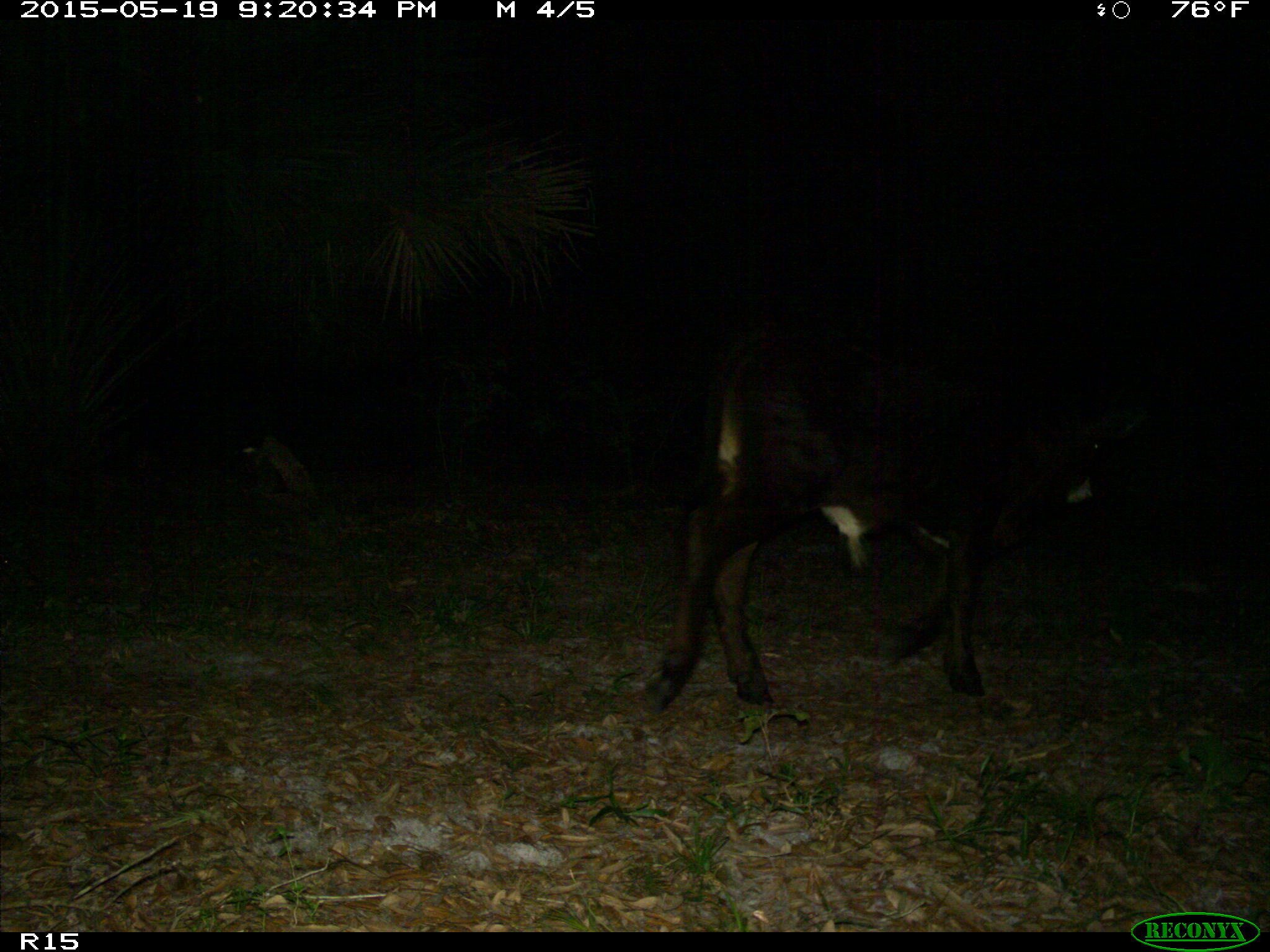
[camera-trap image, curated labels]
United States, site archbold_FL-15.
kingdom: Animalia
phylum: Chordata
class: Mammalia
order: Artiodactyla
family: Bovidae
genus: Bos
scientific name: Bos taurus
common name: domestic cow